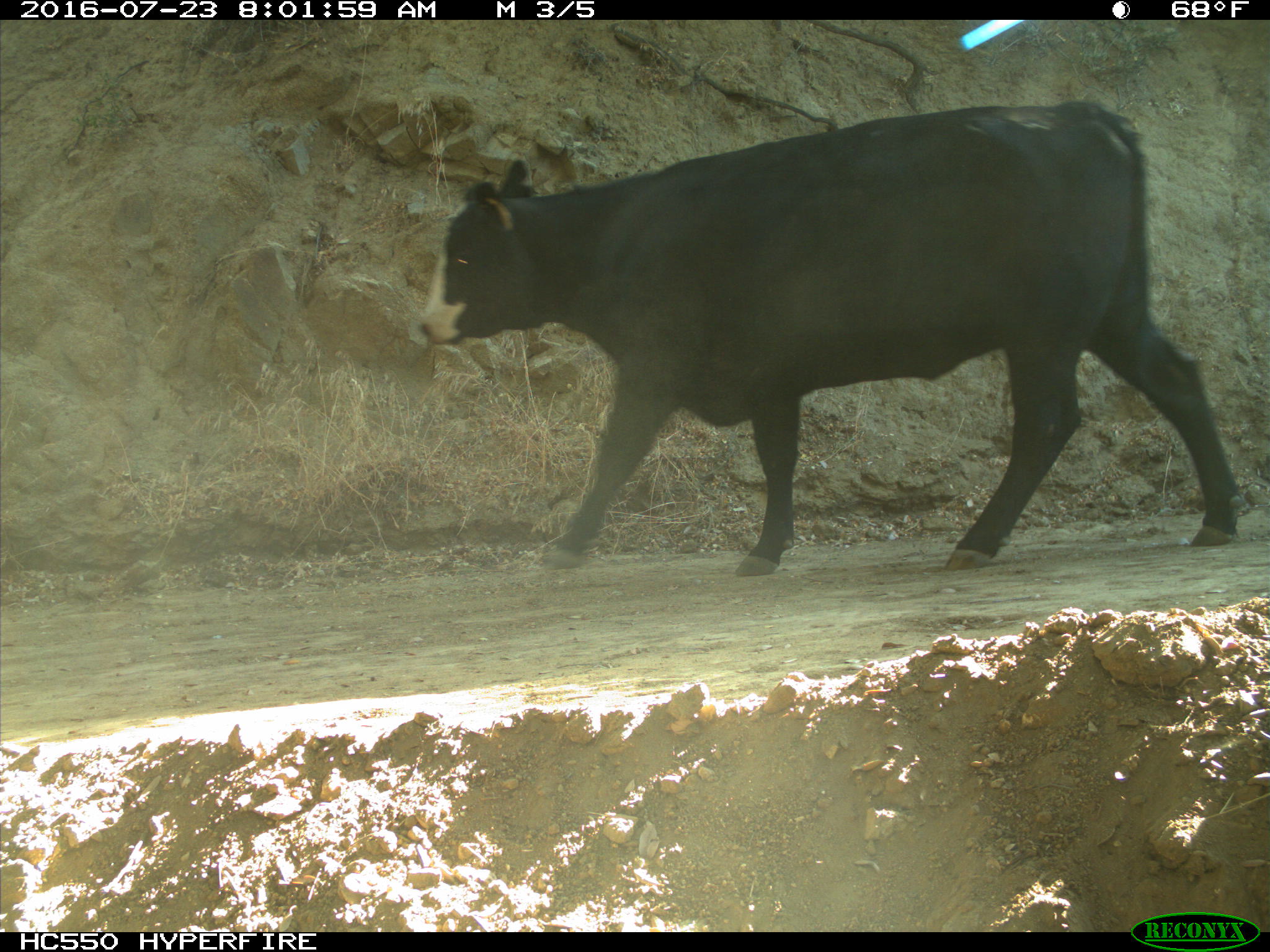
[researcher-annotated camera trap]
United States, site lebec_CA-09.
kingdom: Animalia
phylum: Chordata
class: Mammalia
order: Artiodactyla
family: Bovidae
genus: Bos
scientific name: Bos taurus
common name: domestic cow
Bos taurus (domestic cow).